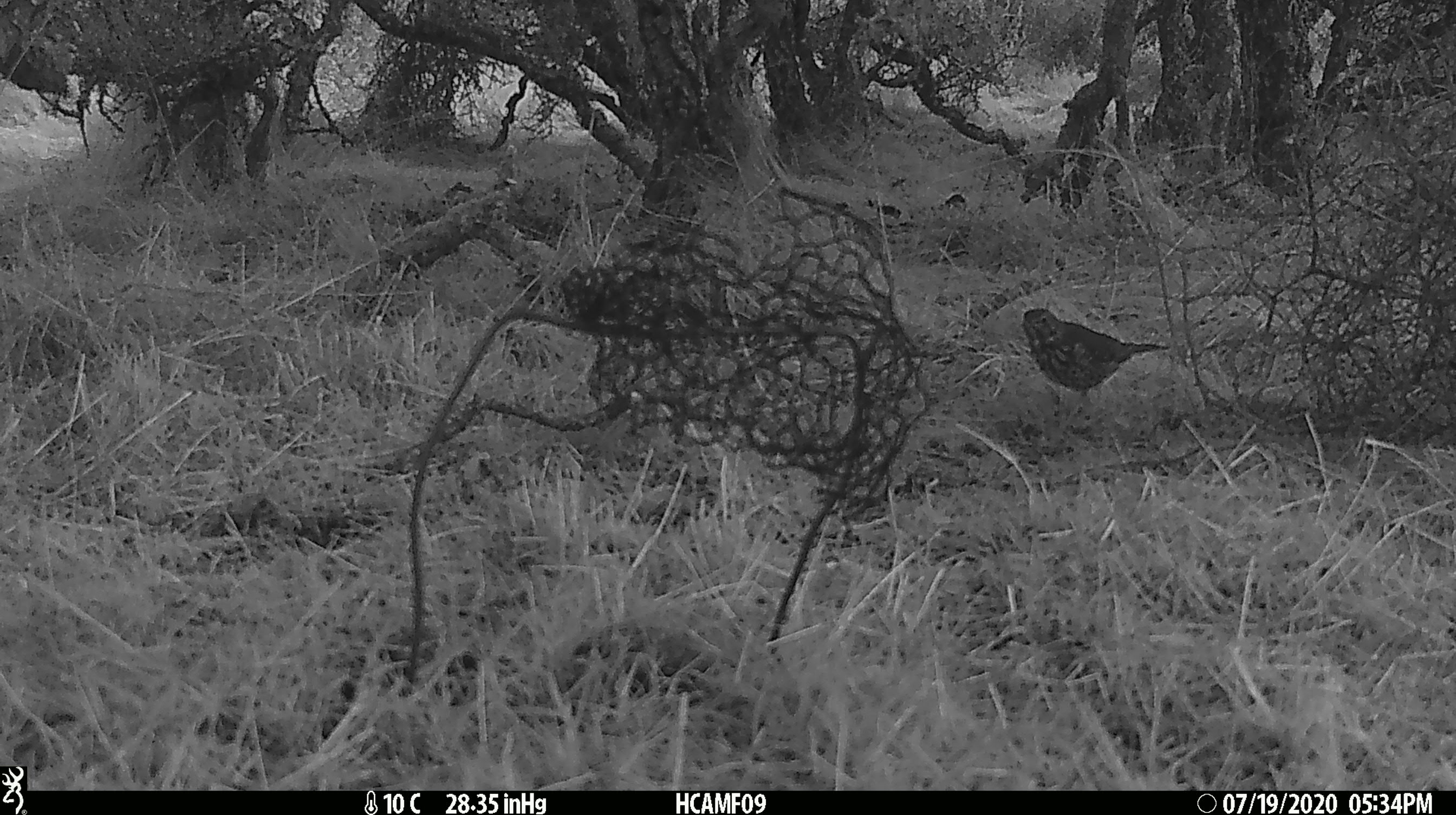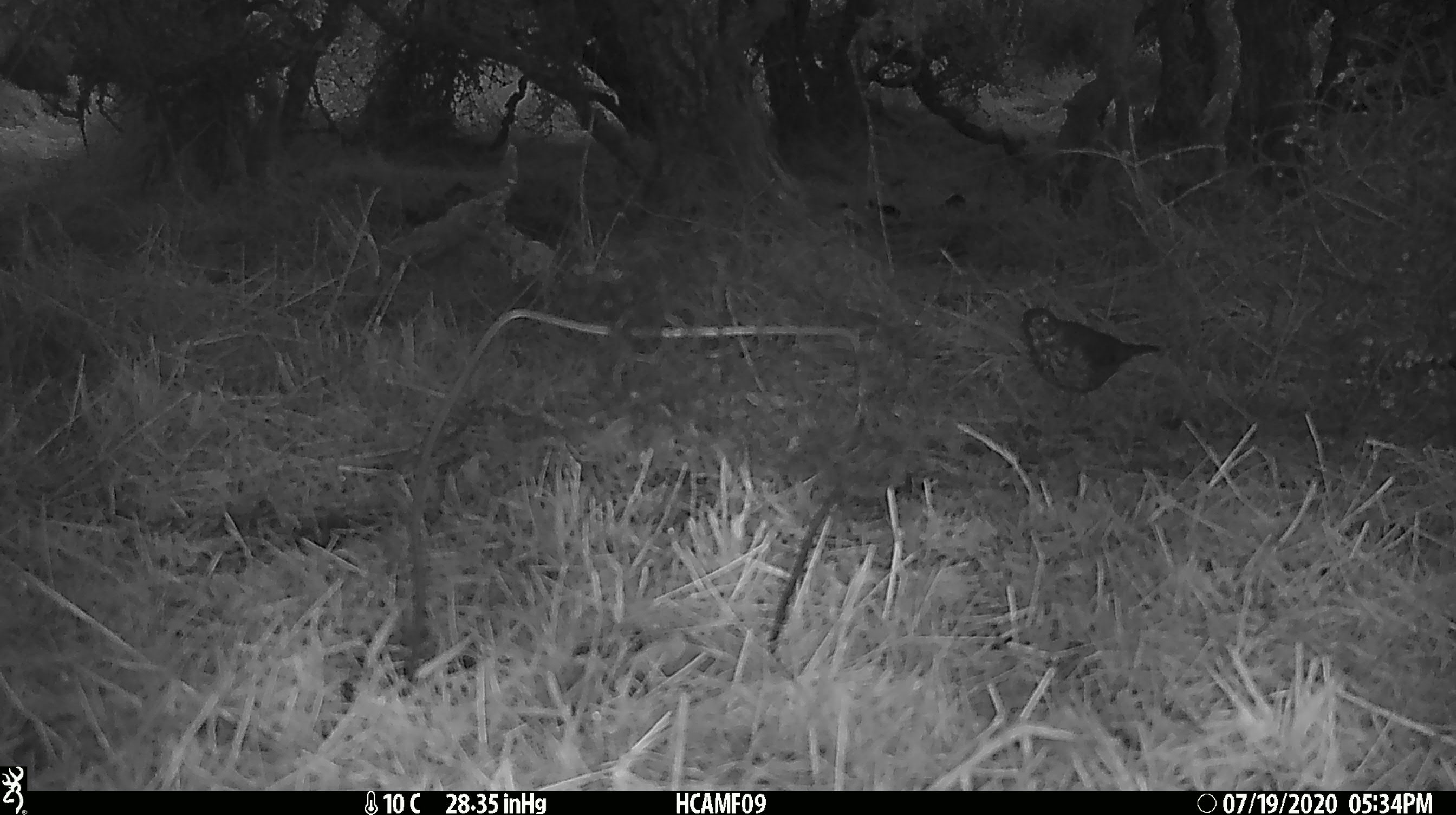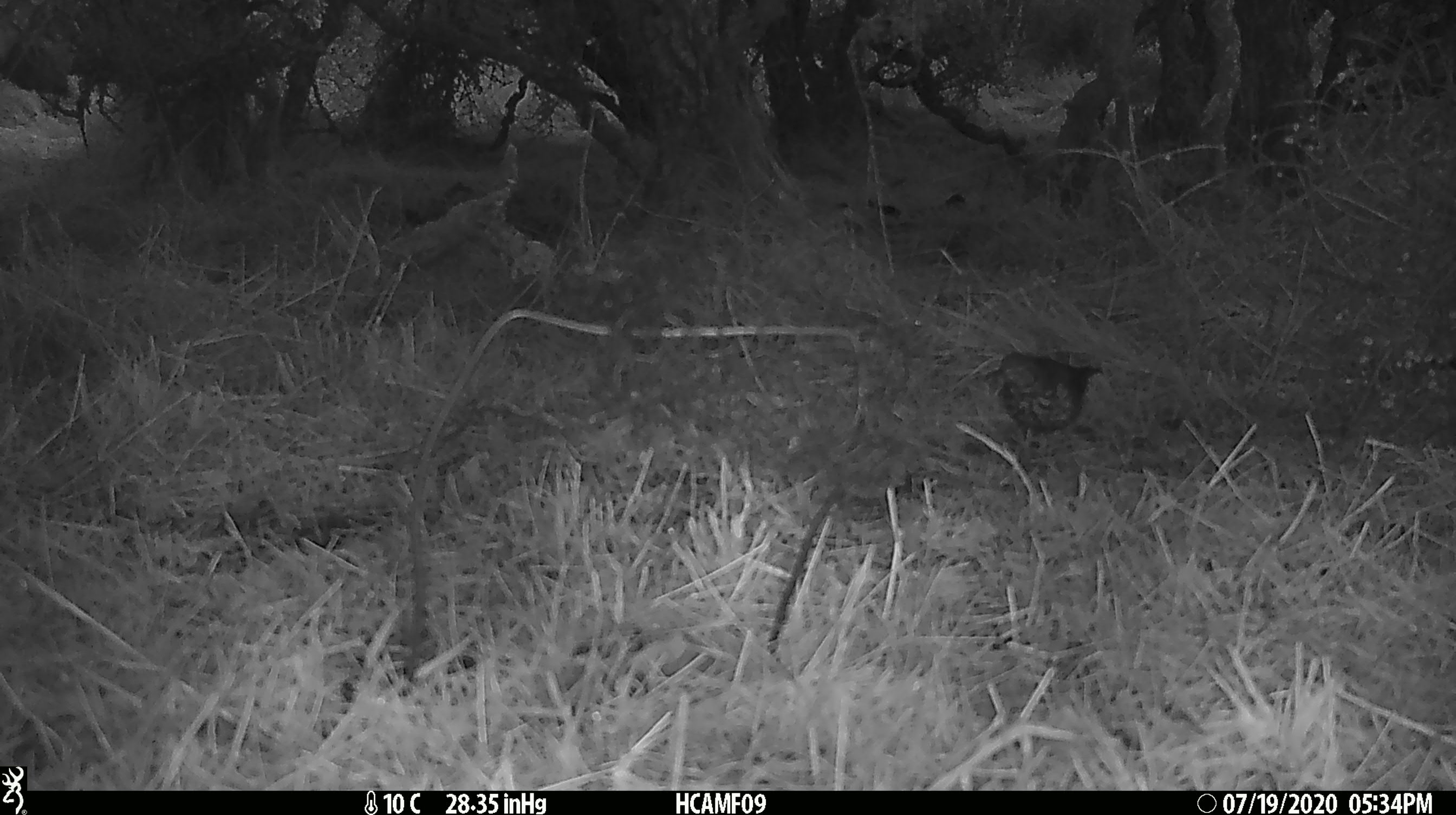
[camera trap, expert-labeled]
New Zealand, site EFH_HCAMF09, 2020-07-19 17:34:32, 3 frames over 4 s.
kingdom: Animalia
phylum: Chordata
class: Aves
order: Passeriformes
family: Turdidae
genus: Turdus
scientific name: Turdus philomelos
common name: song thrush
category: thrush